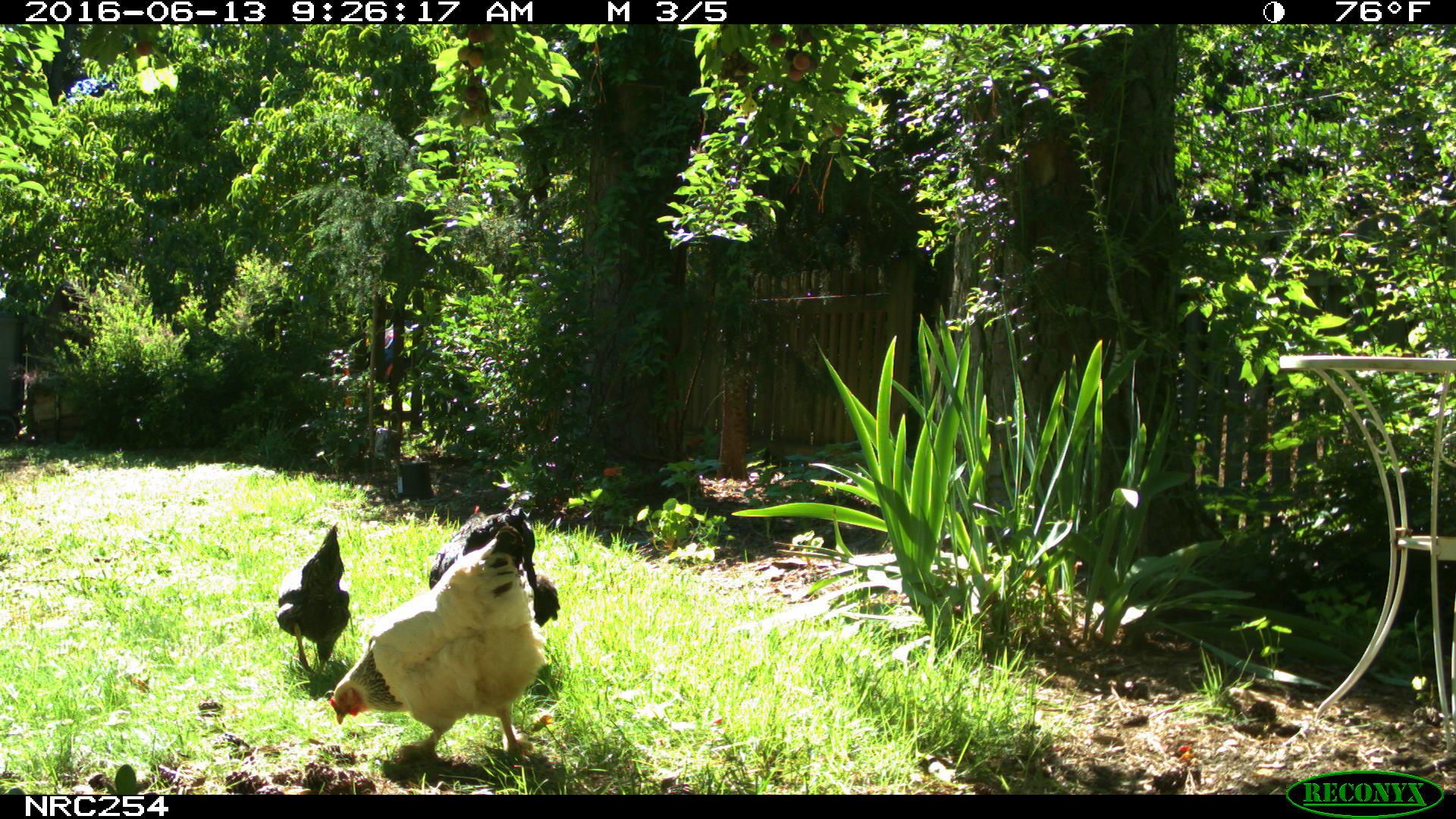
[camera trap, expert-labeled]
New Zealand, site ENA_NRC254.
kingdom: Animalia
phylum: Chordata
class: Aves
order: Galliformes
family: Phasianidae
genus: Gallus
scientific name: Gallus gallus domesticus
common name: chicken